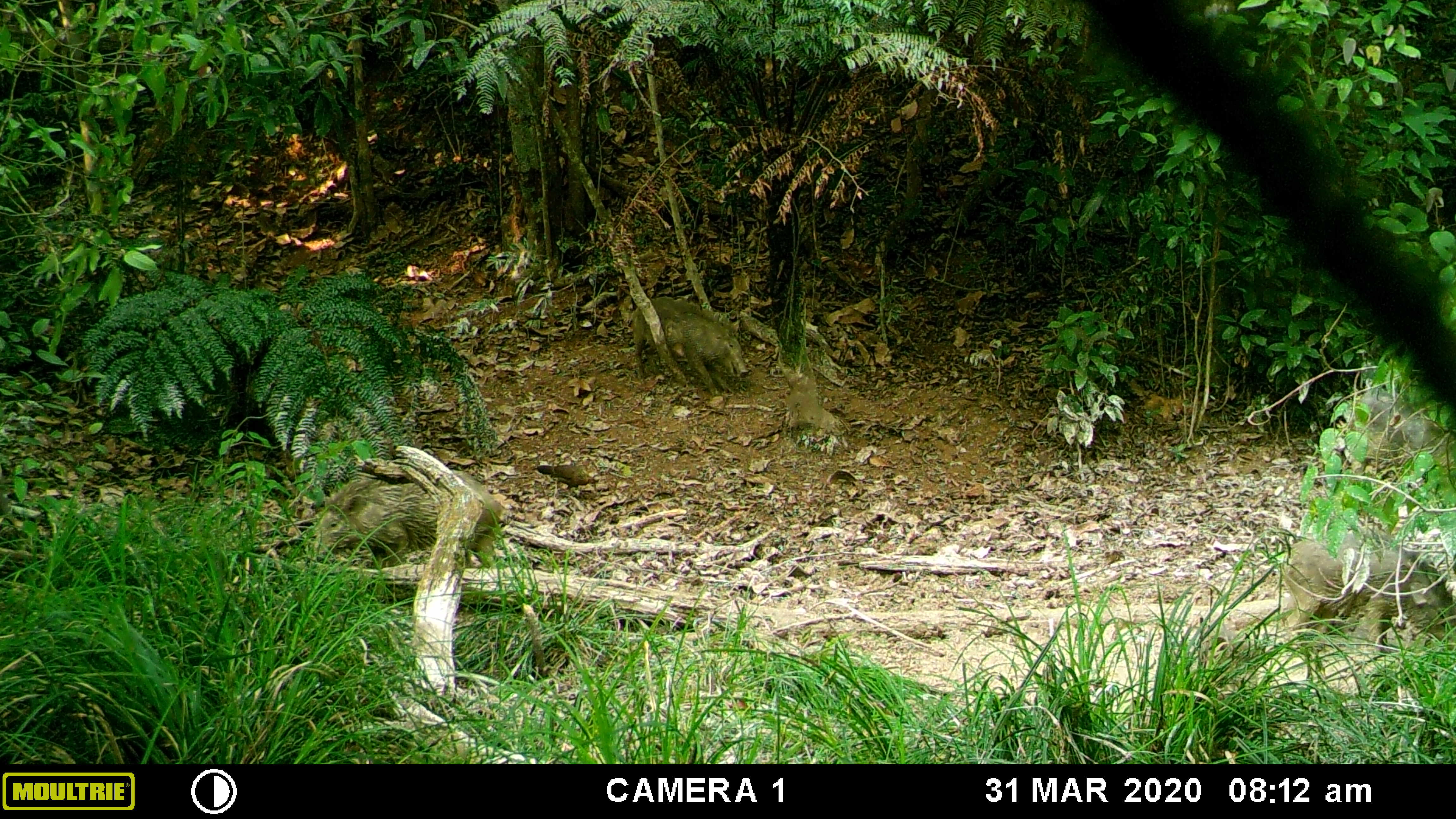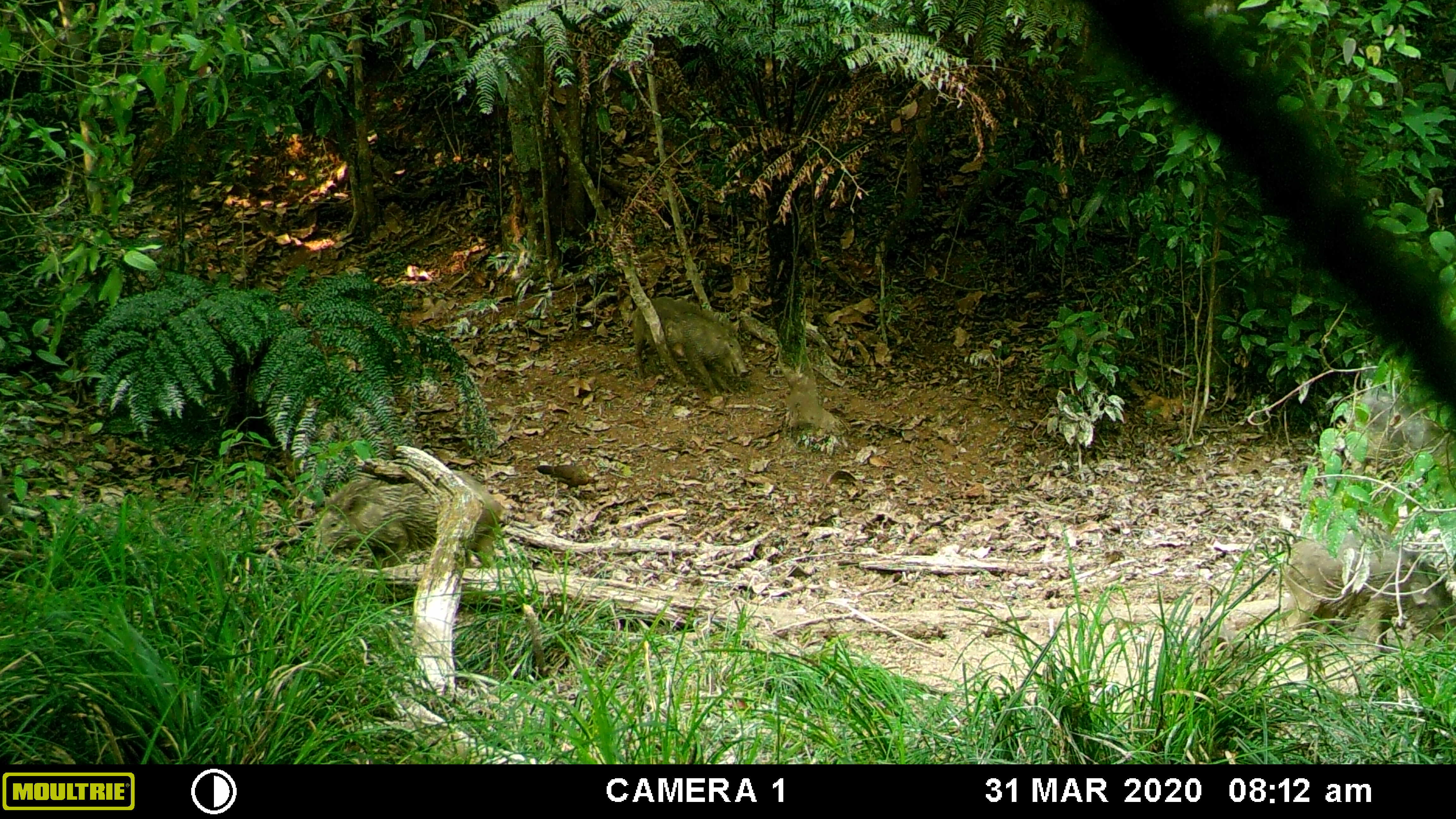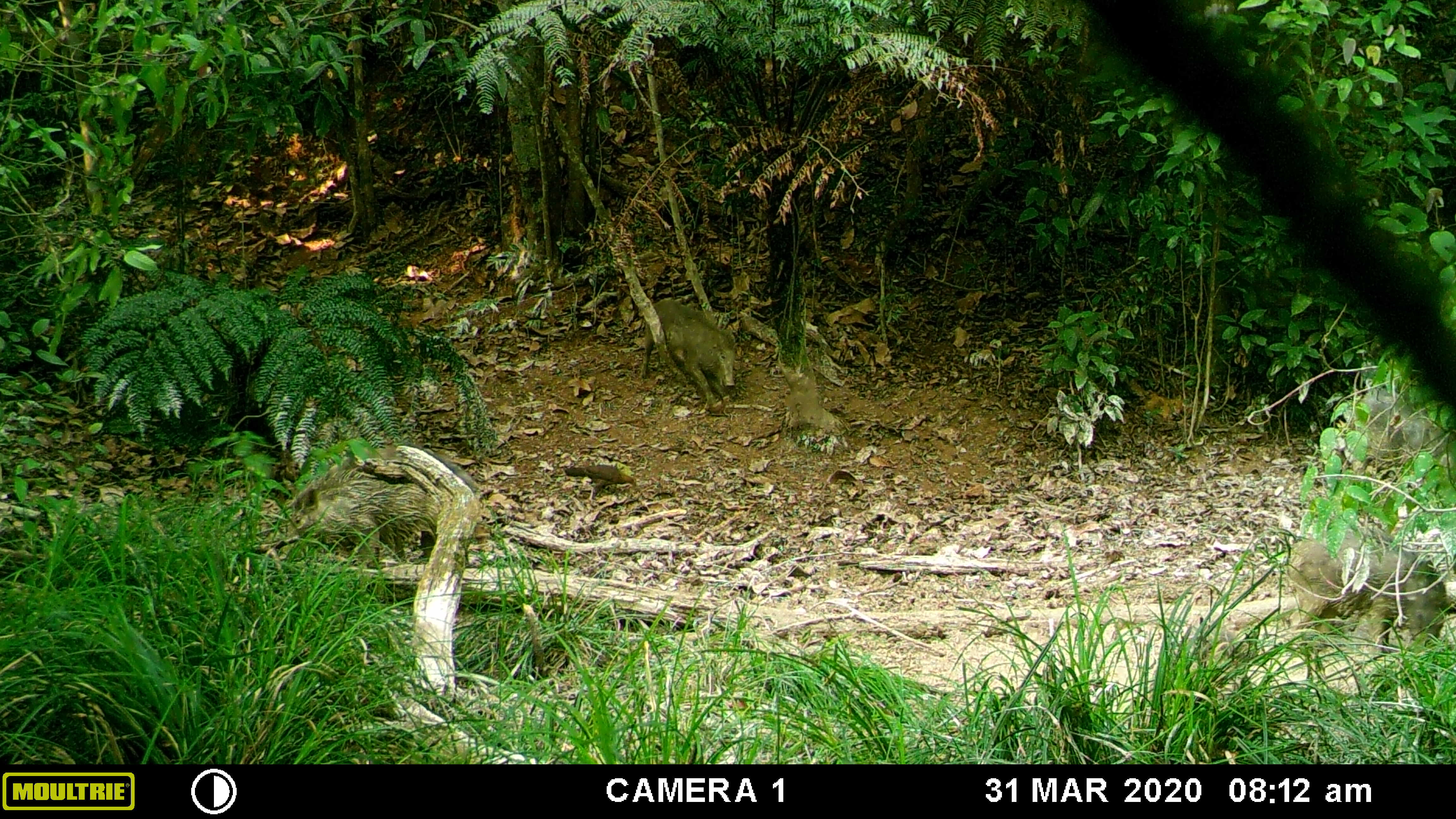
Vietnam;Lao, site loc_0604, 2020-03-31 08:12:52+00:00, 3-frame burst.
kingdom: Animalia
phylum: Chordata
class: Aves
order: Galliformes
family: Phasianidae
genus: Gallus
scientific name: Gallus gallus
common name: red junglefowl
Red junglefowl (Gallus gallus). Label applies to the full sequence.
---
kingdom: Animalia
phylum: Chordata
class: Mammalia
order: Artiodactyla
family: Suidae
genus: Sus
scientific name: Sus scrofa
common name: eurasian wild pig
Eurasian wild pig (Sus scrofa). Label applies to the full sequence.